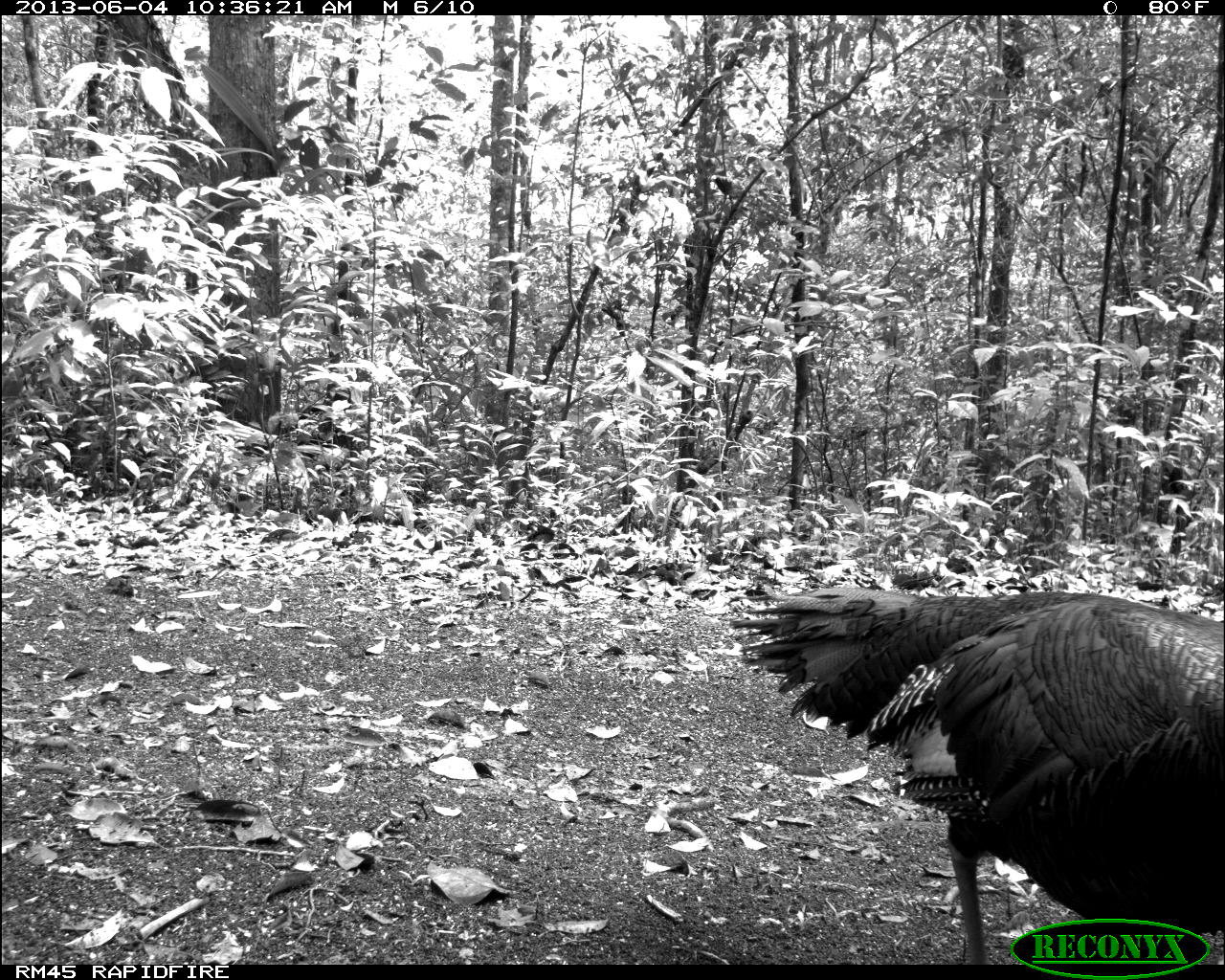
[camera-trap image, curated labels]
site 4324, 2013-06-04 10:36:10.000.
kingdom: Animalia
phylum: Chordata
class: Aves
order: Galliformes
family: Phasianidae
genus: Meleagris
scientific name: Meleagris ocellata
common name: ocellated turkey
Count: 1.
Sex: male.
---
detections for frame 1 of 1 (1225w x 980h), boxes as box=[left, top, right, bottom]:
meleagris ocellata: box=[728, 588, 1225, 964]